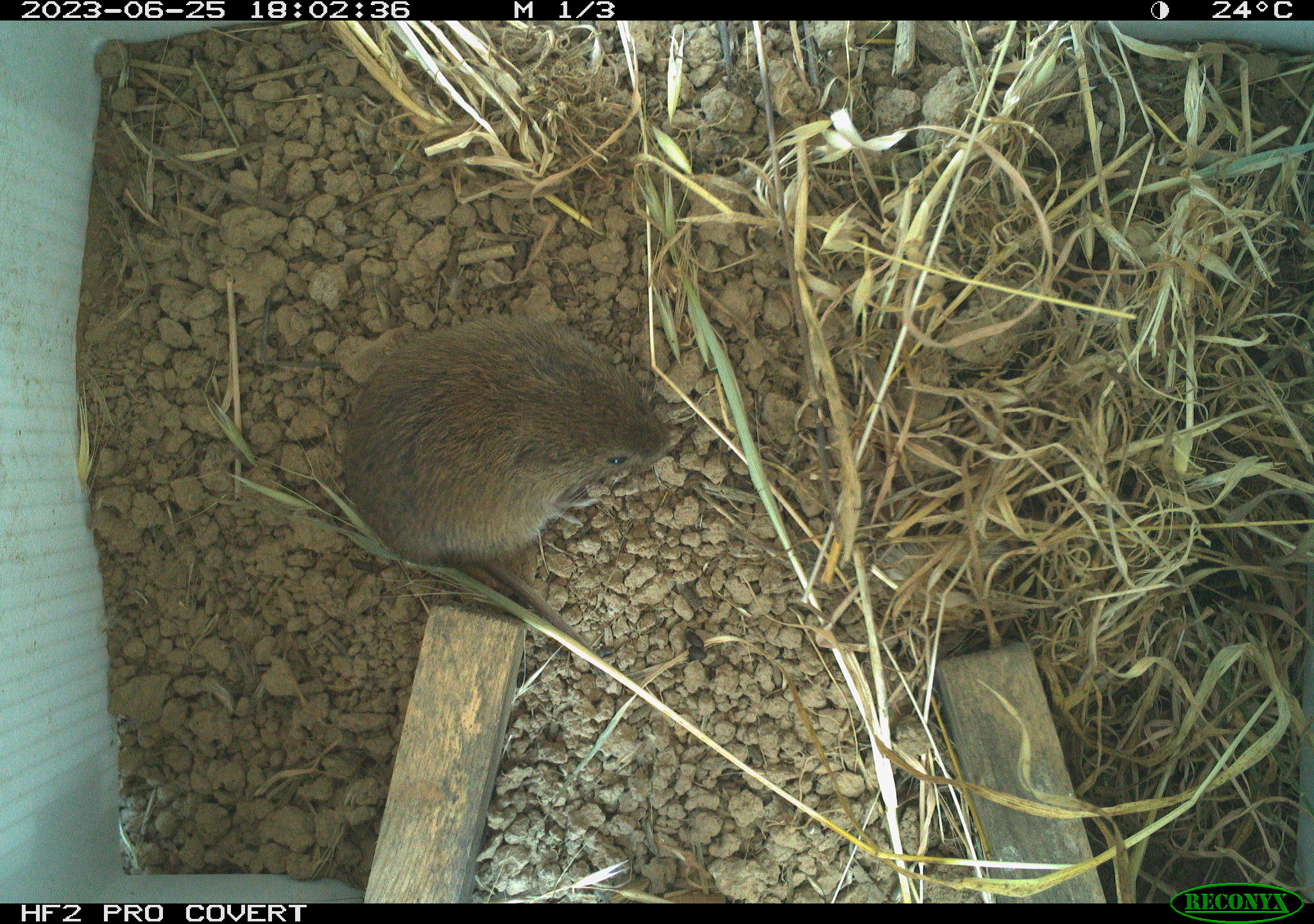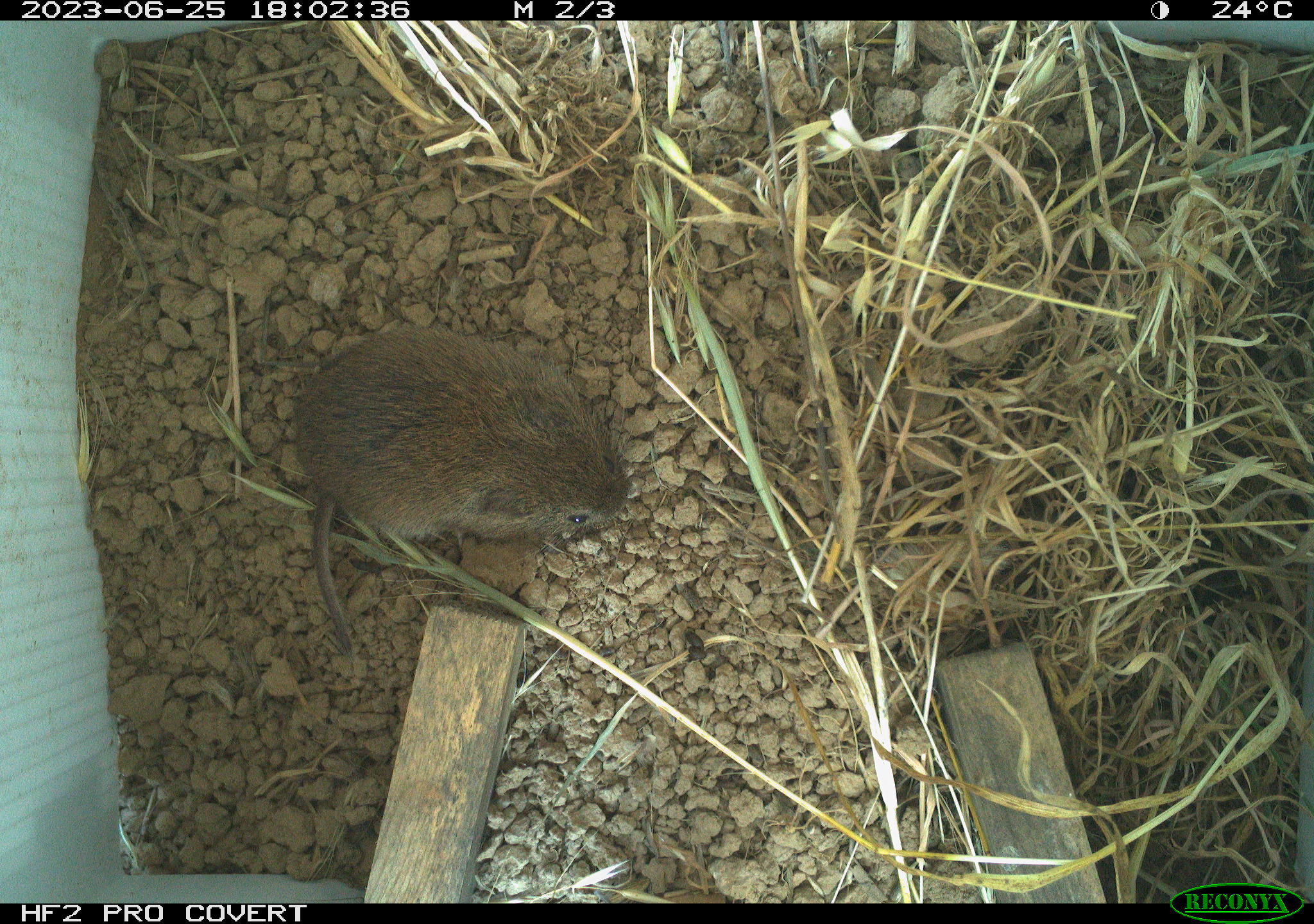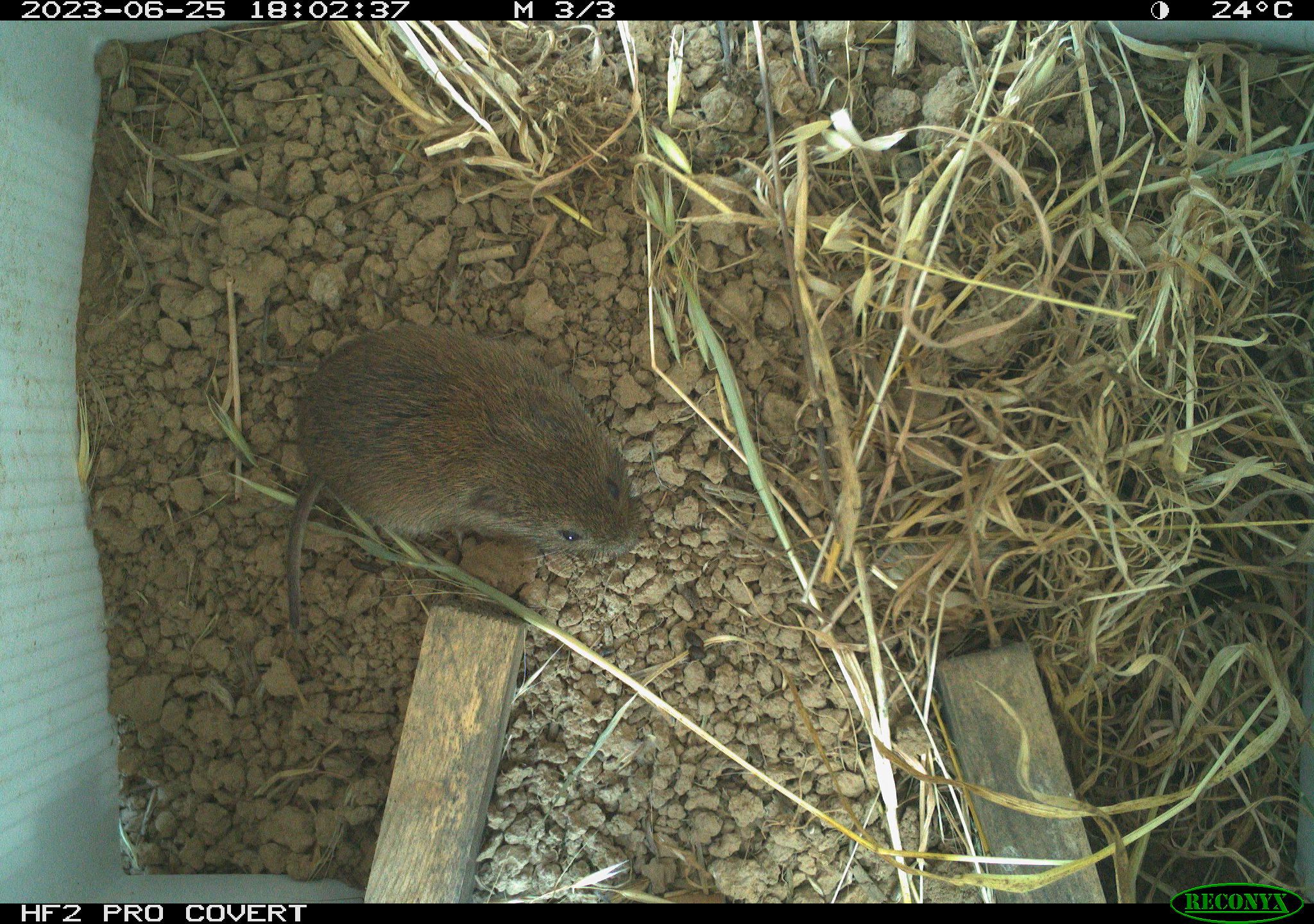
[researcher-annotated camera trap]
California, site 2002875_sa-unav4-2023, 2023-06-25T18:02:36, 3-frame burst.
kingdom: Animalia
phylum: Chordata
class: Mammalia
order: Rodentia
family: Cricetidae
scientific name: Arvicolinae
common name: voles, lemmings, and muskrats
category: arvicolinae subfamily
Arvicolinae subfamily (voles, lemmings, and muskrats) (Arvicolinae).